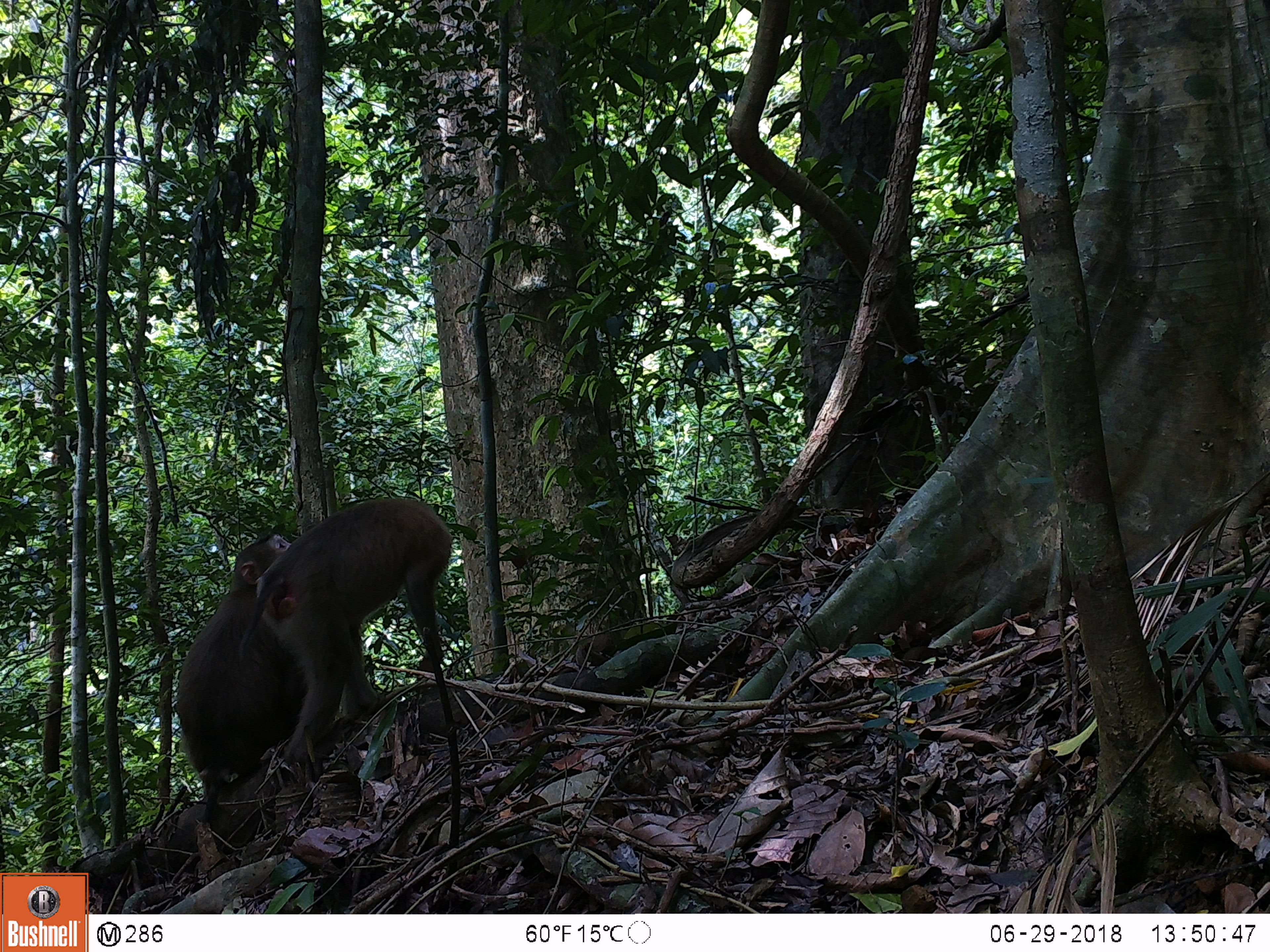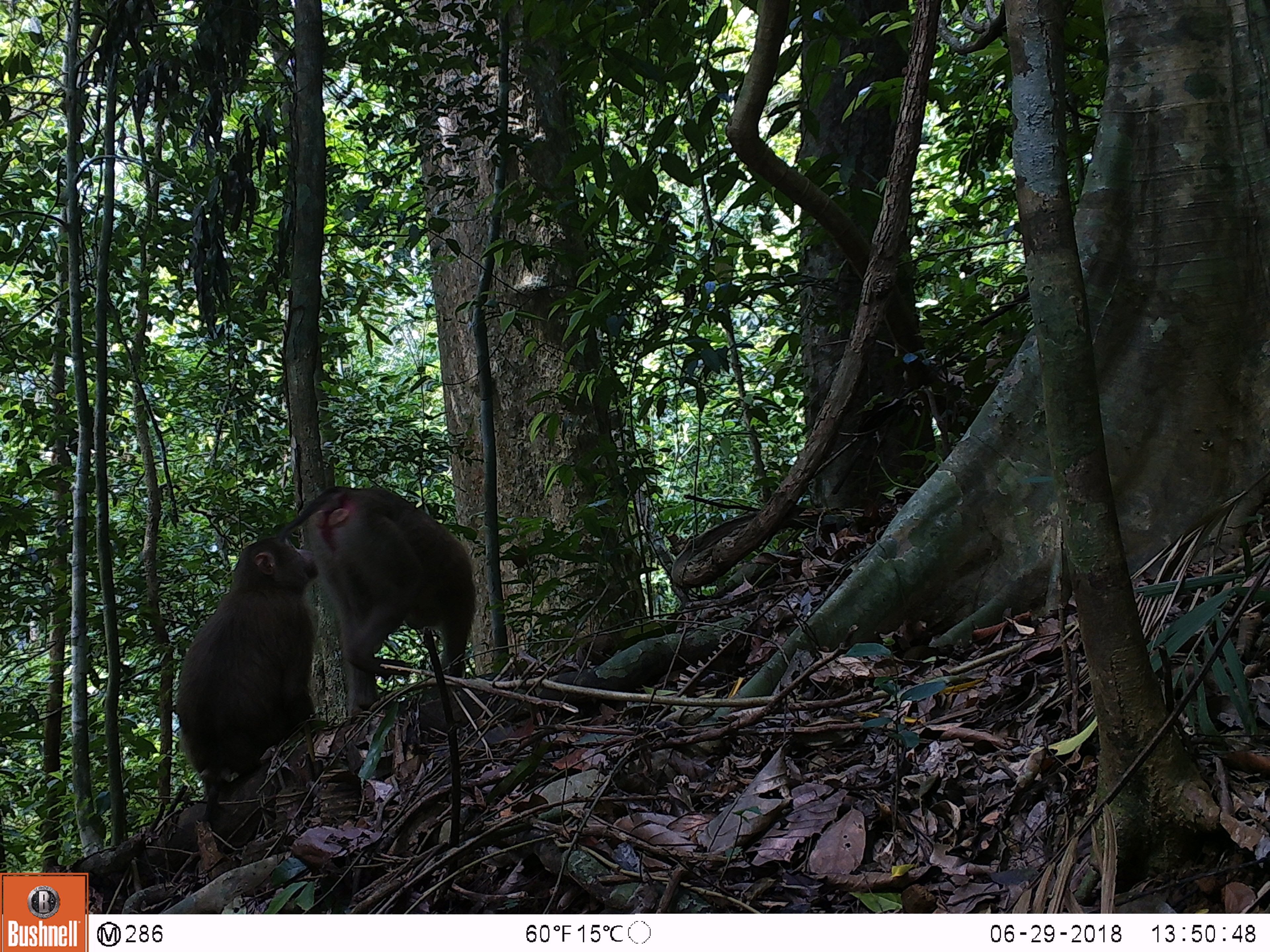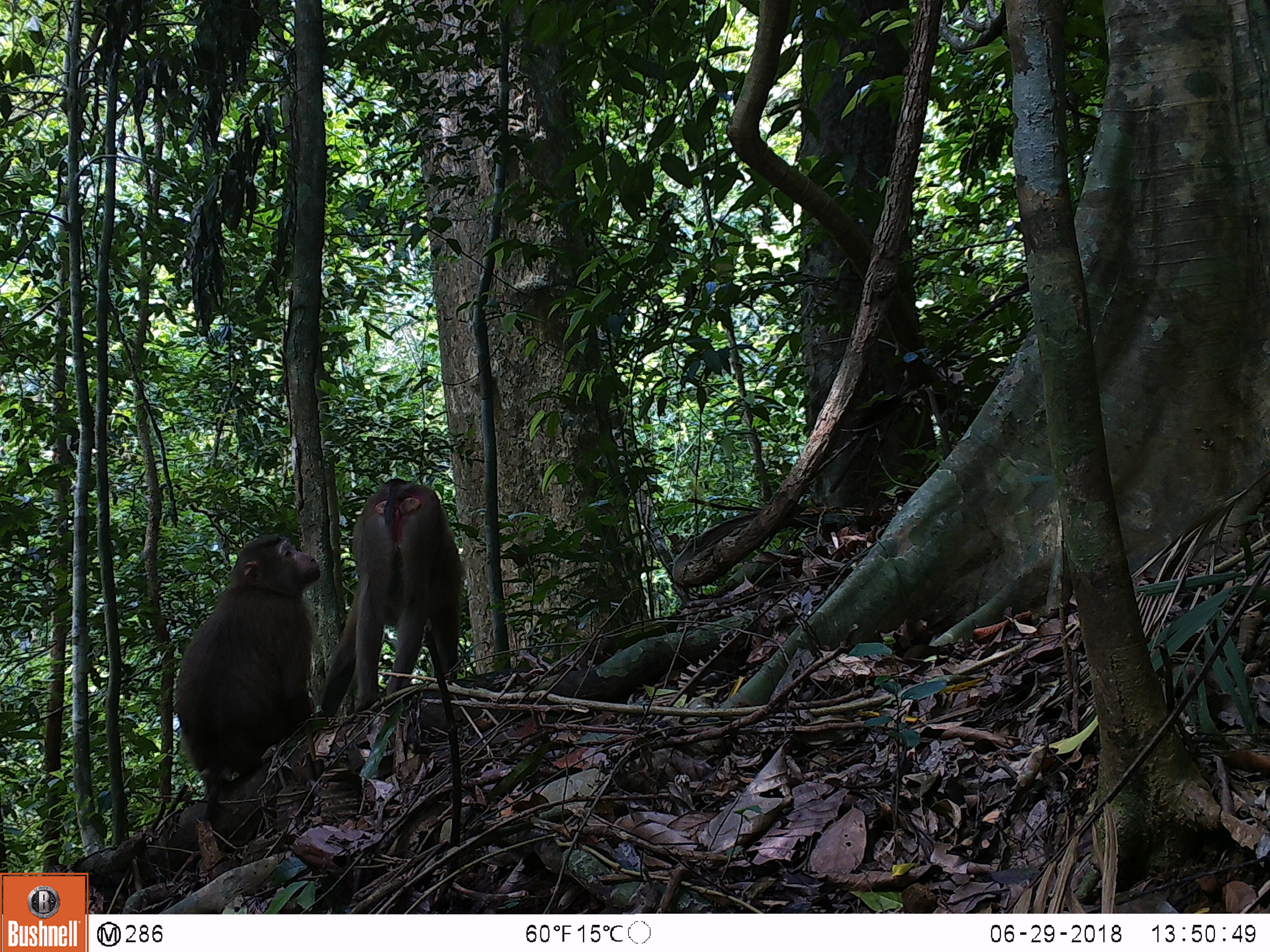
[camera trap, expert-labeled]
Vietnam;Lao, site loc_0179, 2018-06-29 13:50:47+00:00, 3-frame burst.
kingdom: Animalia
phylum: Chordata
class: Mammalia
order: Primates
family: Cercopithecidae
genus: Macaca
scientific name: Macaca nemestrina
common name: pig-tailed macaque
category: pig tailed macaque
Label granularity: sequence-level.